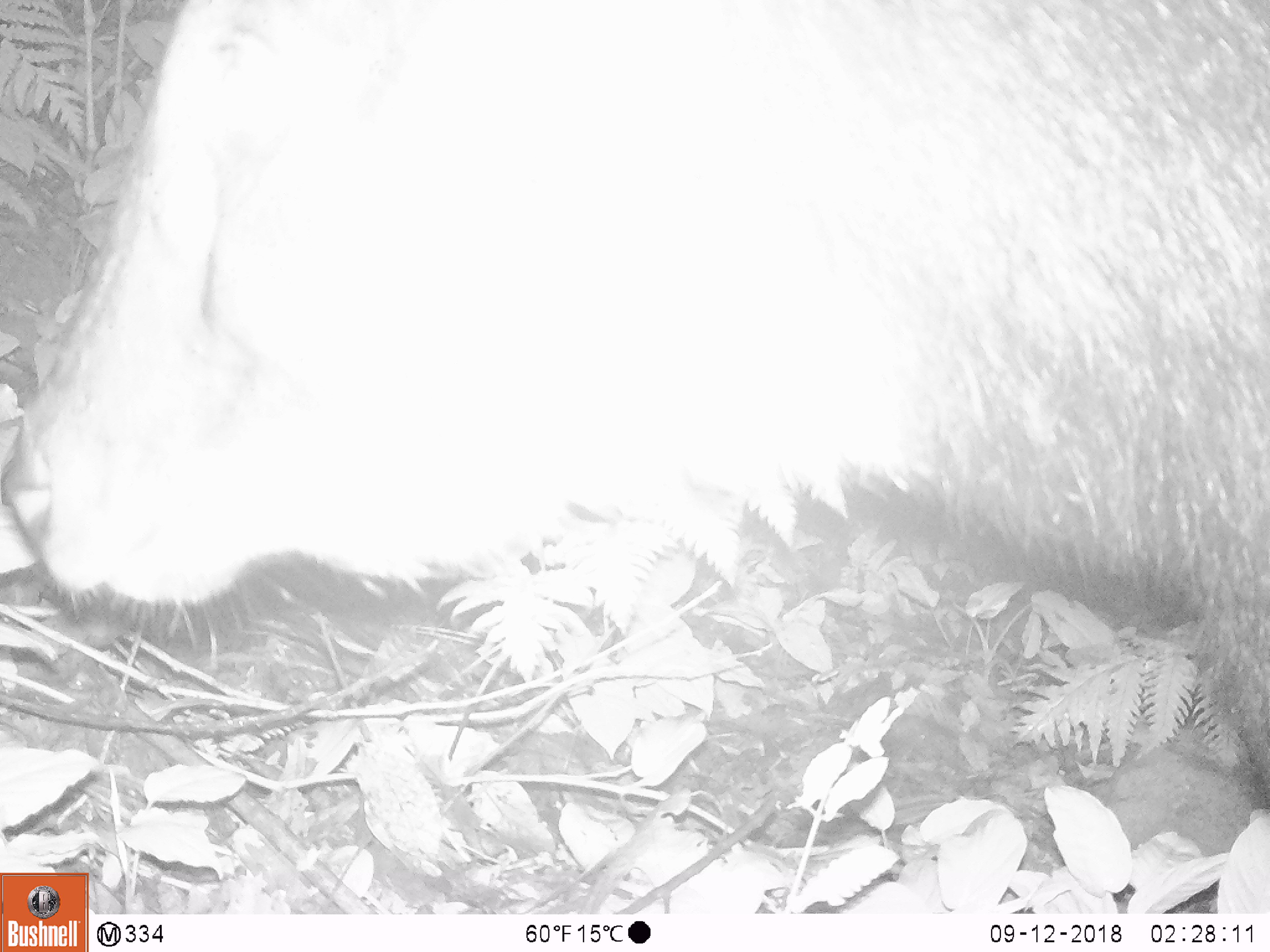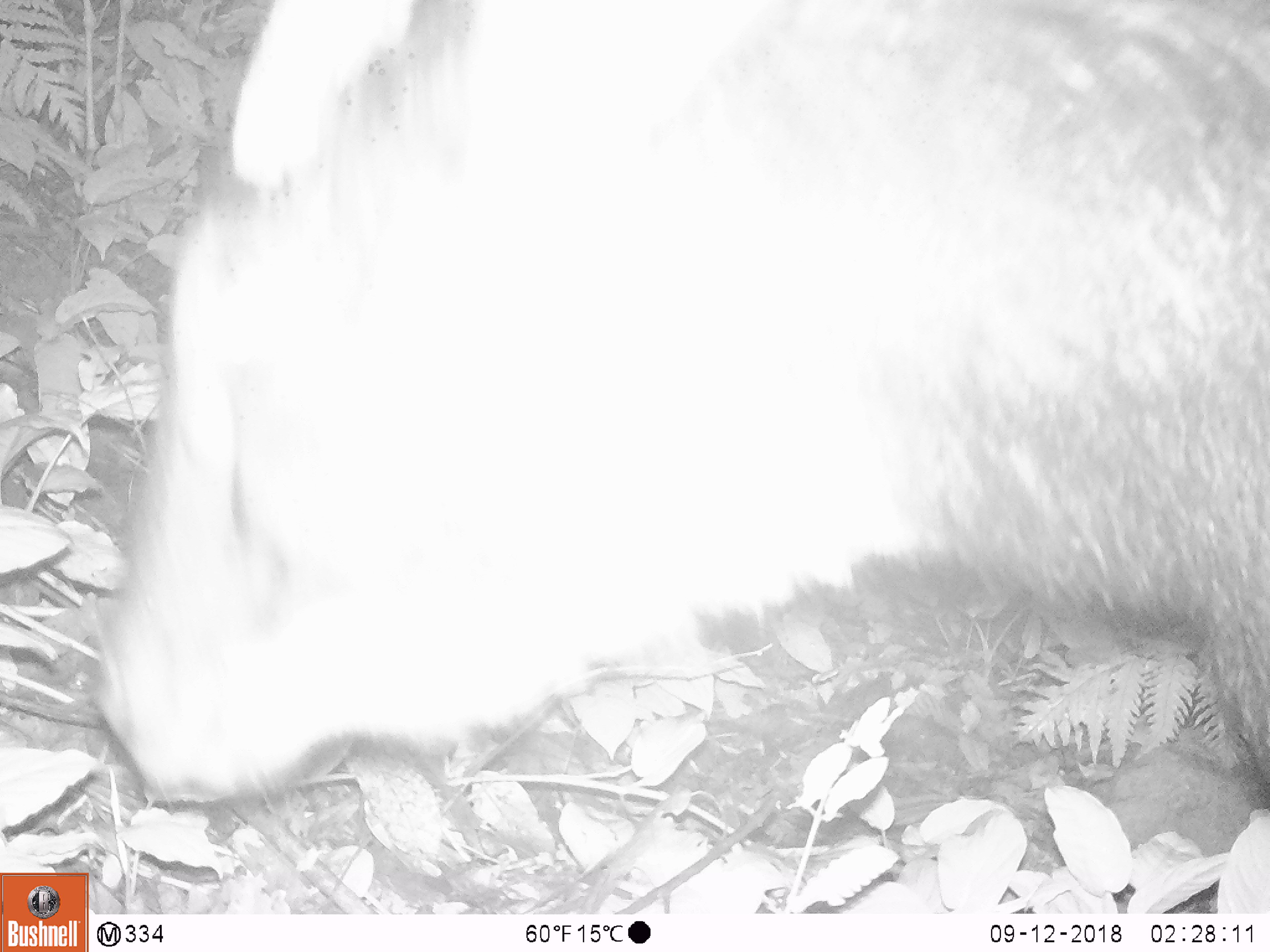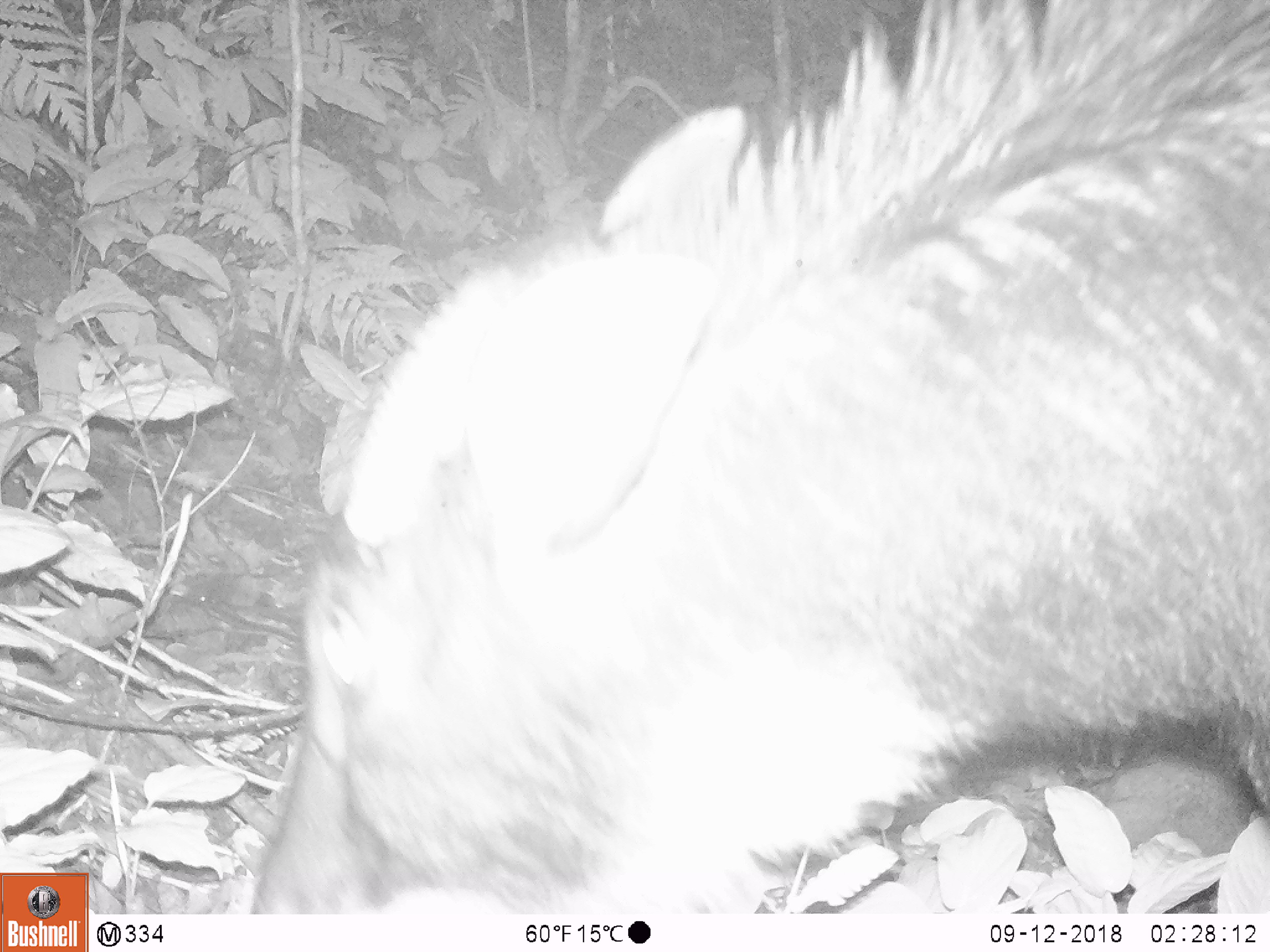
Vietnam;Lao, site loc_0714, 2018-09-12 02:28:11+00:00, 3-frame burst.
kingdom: Animalia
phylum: Chordata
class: Mammalia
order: Artiodactyla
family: Bovidae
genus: Capricornis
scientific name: Capricornis sumatraensis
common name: chinese serow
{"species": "chinese serow (Capricornis sumatraensis)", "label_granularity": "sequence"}